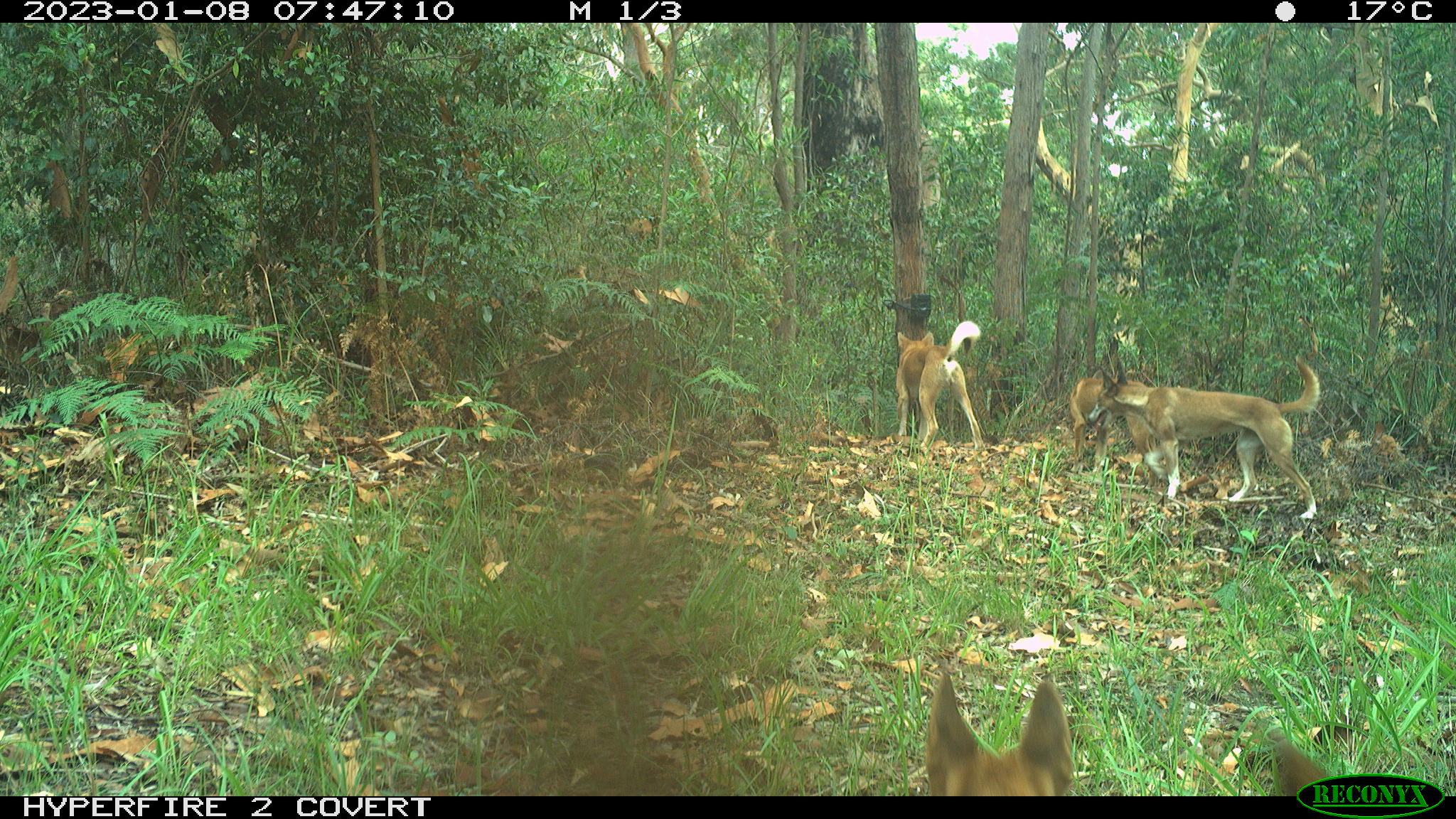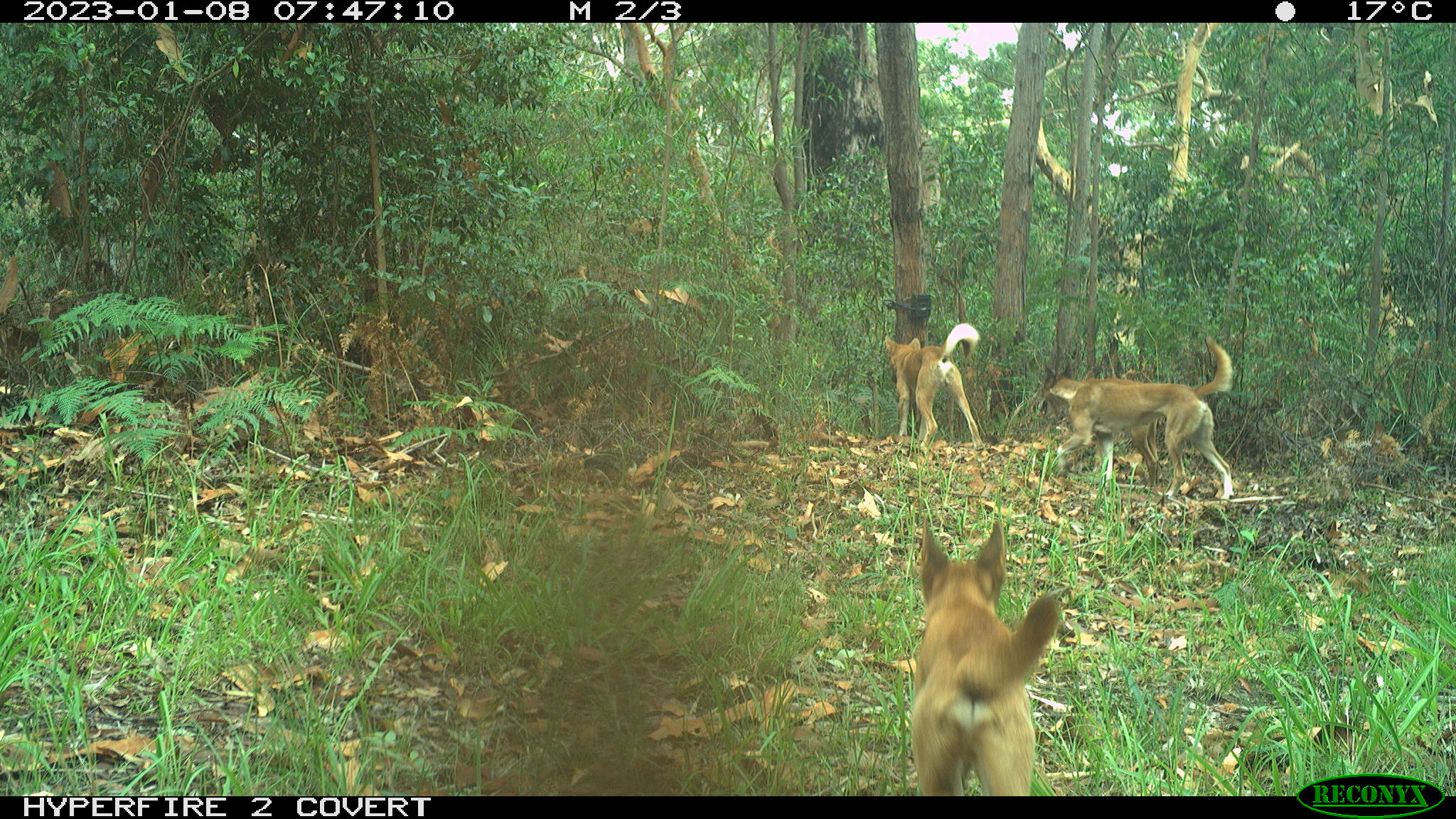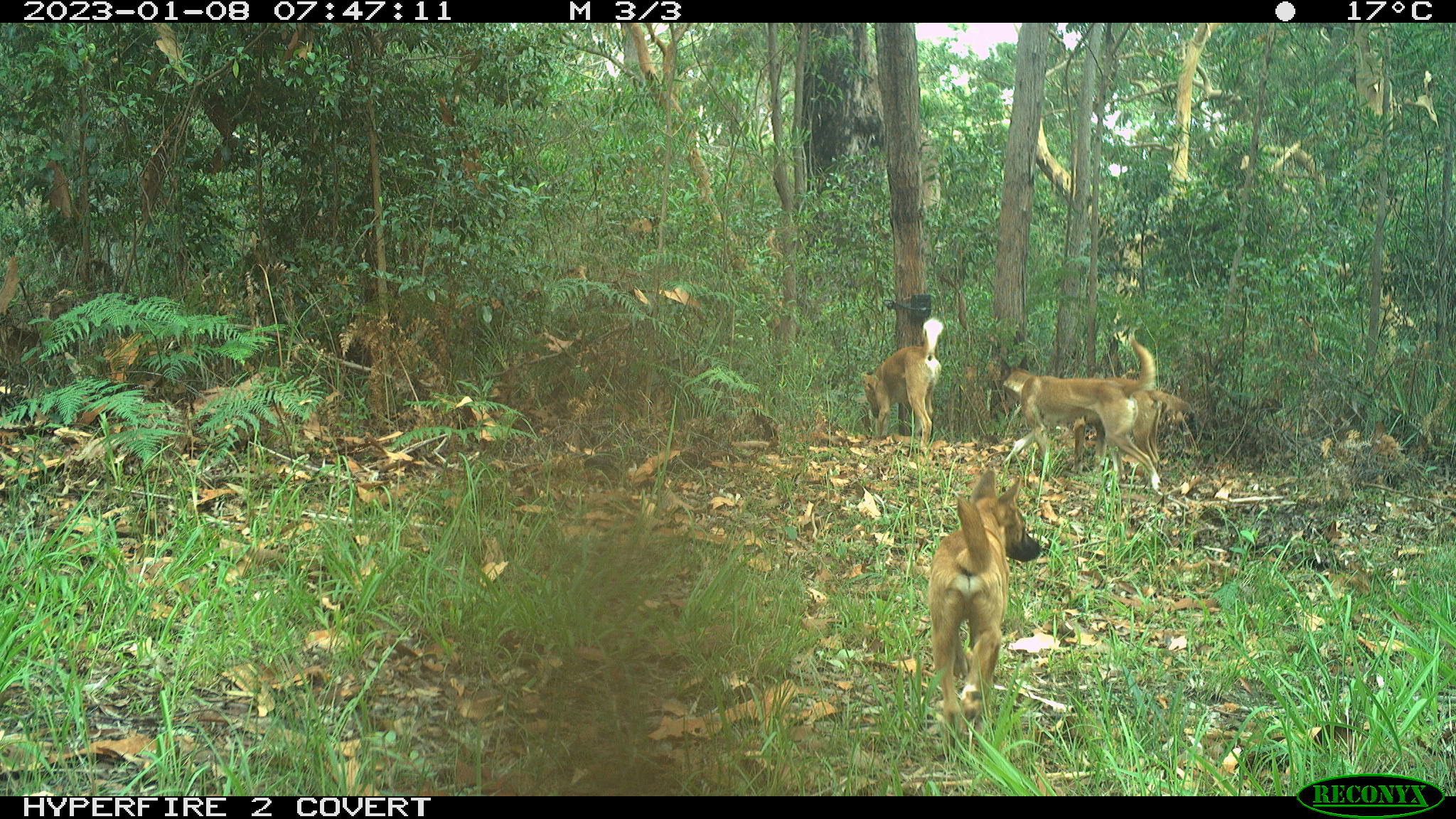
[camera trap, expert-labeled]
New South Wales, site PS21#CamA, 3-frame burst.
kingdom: Animalia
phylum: Chordata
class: Mammalia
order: Carnivora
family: Canidae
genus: Canis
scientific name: Canis familiaris dingo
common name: dingo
Dingo (Canis familiaris dingo).